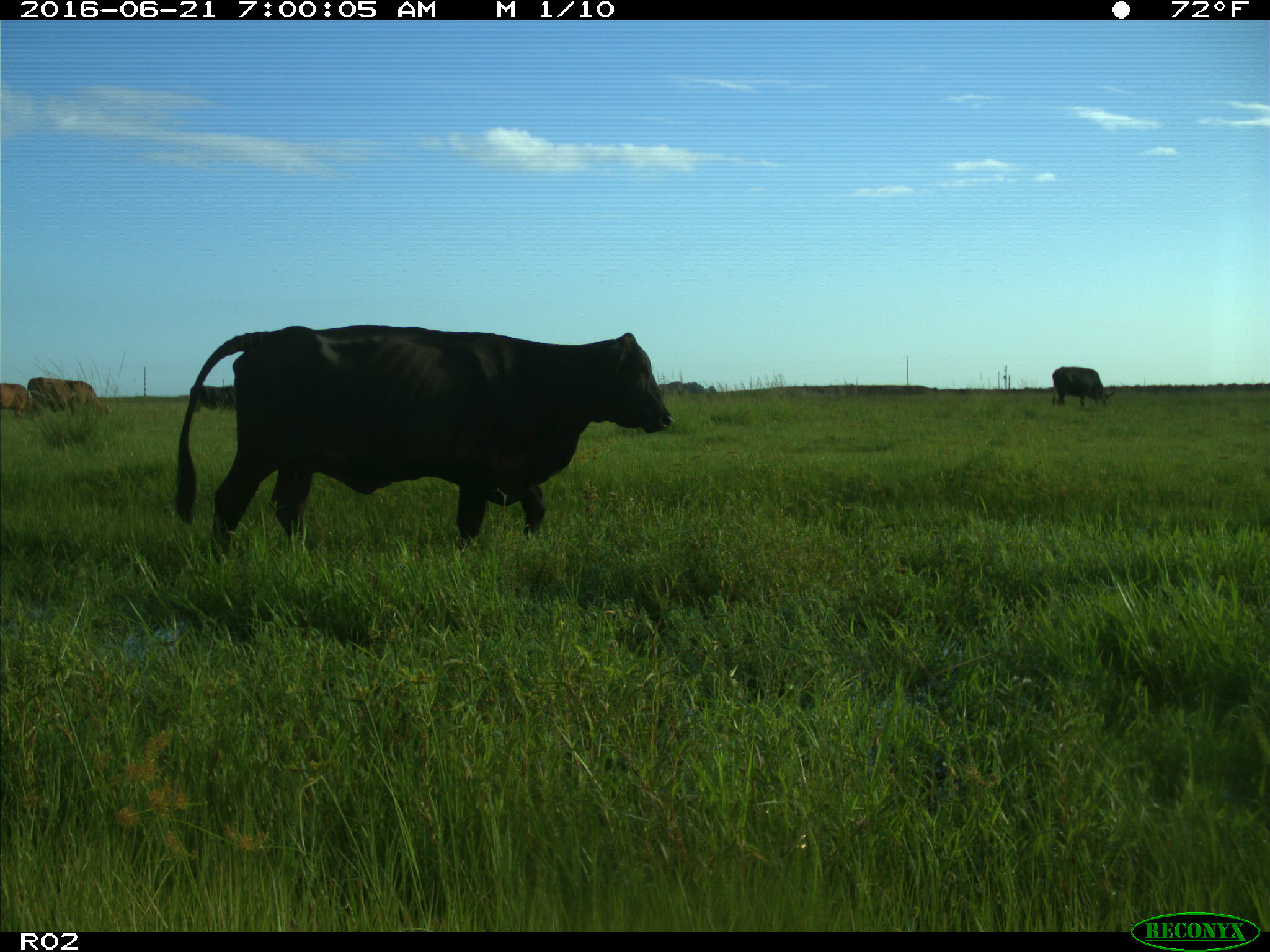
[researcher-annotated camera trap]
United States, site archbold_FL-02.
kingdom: Animalia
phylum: Chordata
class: Mammalia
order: Artiodactyla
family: Bovidae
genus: Bos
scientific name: Bos taurus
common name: domestic cow